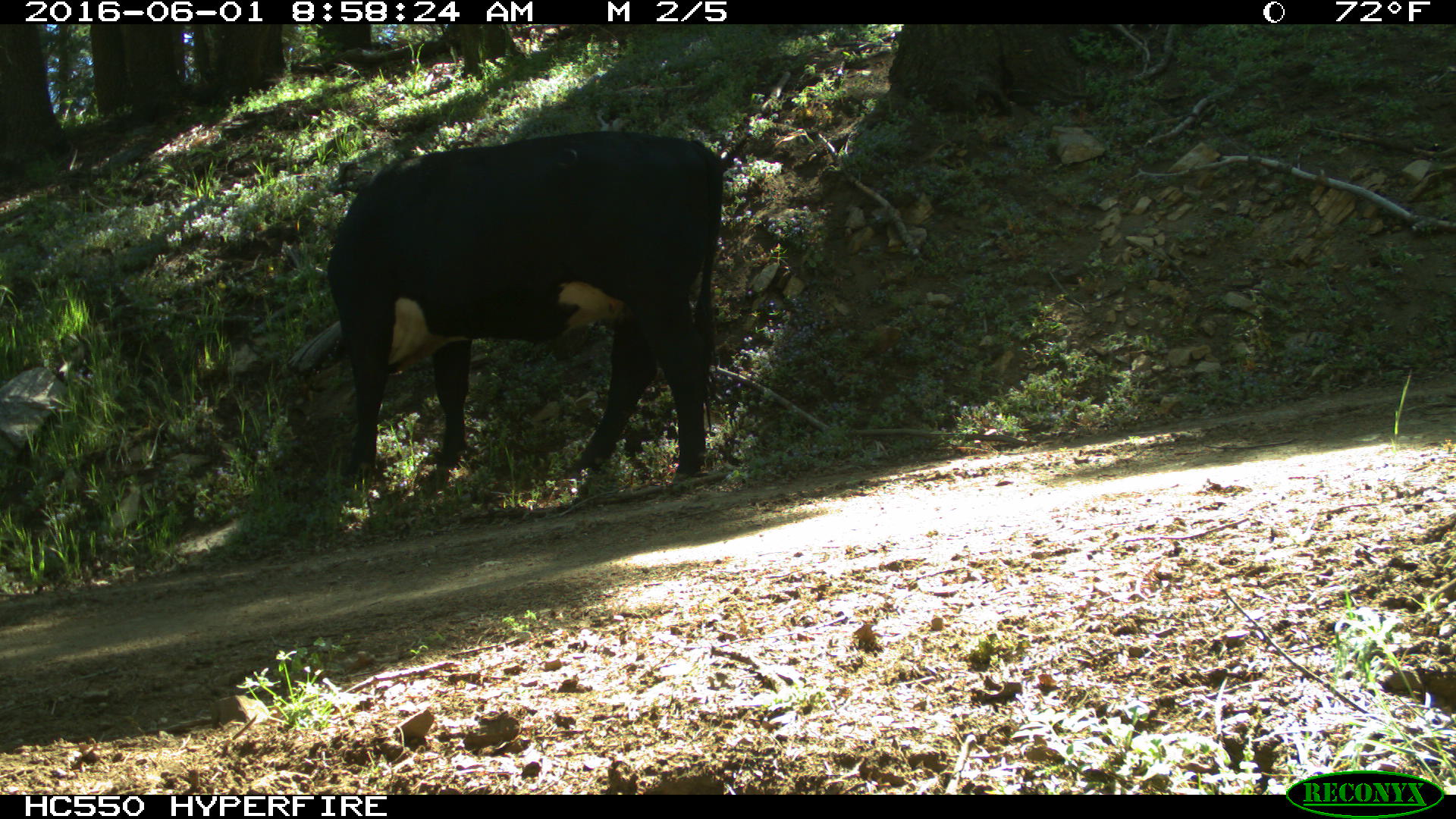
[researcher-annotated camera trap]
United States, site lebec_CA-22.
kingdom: Animalia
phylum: Chordata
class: Mammalia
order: Artiodactyla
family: Bovidae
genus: Bos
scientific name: Bos taurus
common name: domestic cow